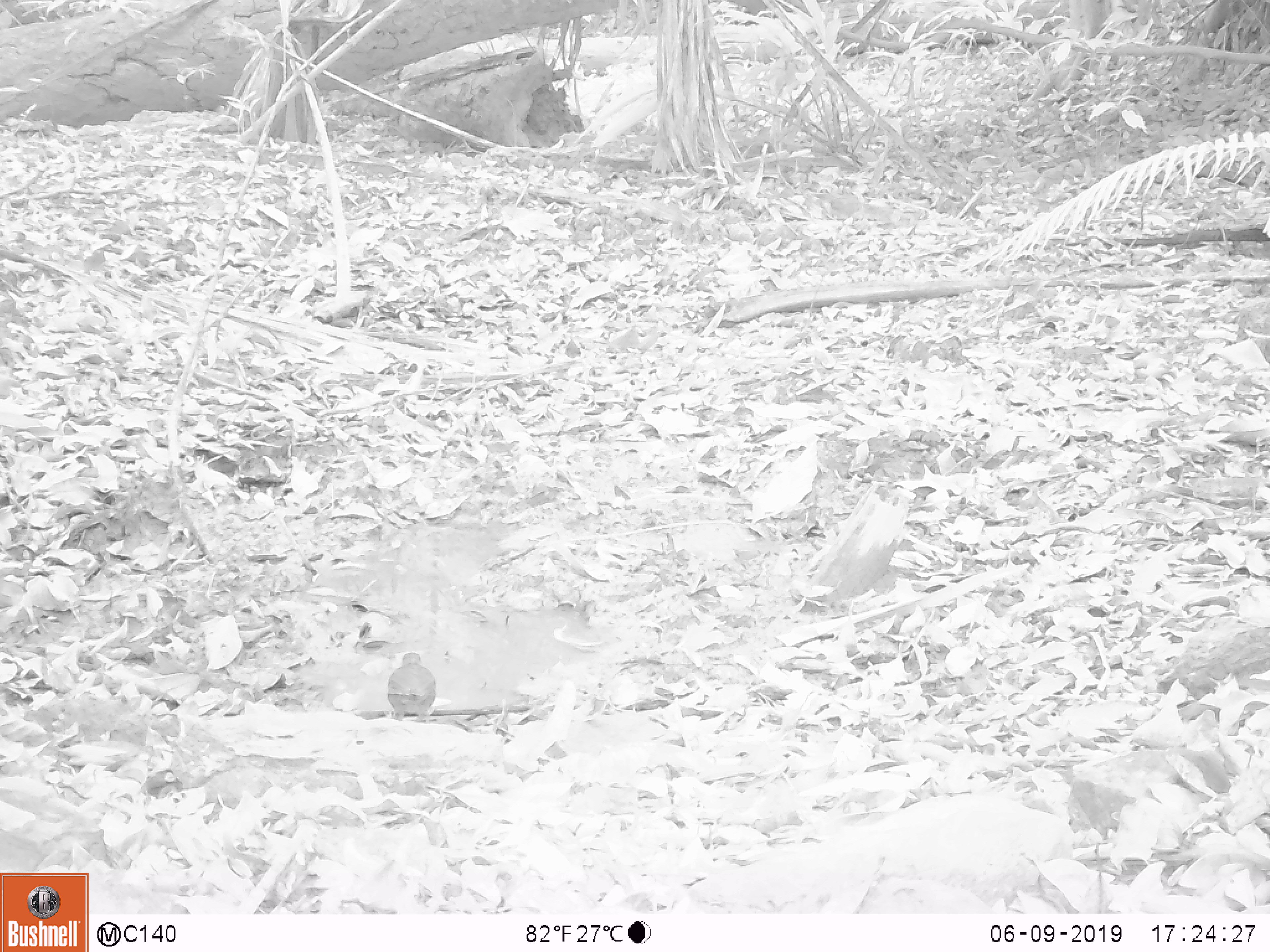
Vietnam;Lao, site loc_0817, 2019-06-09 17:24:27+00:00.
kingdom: Animalia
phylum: Chordata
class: Aves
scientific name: Aves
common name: bird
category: unidentified bird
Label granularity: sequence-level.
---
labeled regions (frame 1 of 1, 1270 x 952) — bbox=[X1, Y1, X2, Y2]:
unidentified bird: bbox=[386, 653, 437, 722]